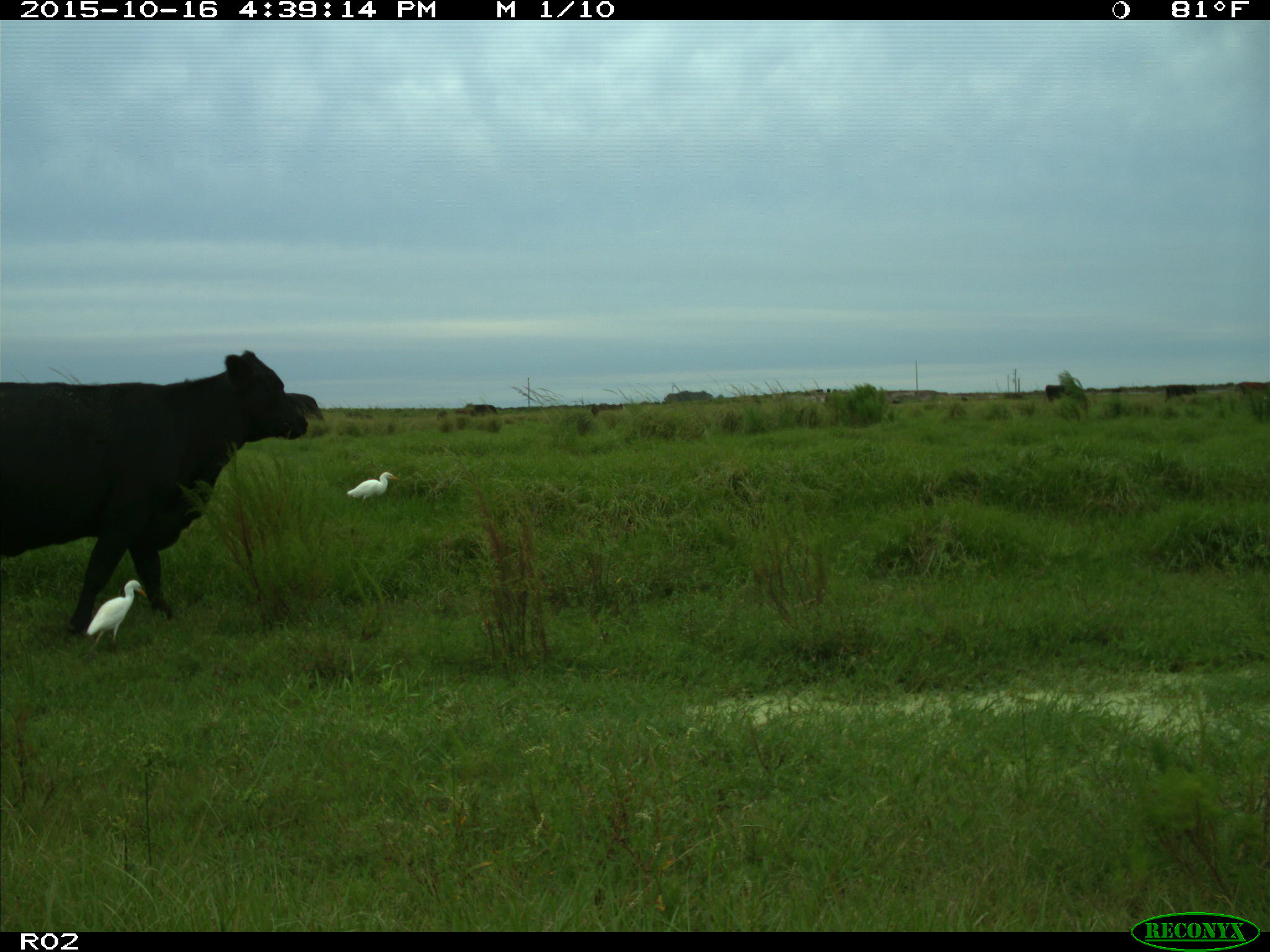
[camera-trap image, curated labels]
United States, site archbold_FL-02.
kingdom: Animalia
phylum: Chordata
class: Mammalia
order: Artiodactyla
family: Bovidae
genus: Bos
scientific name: Bos taurus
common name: domestic cow